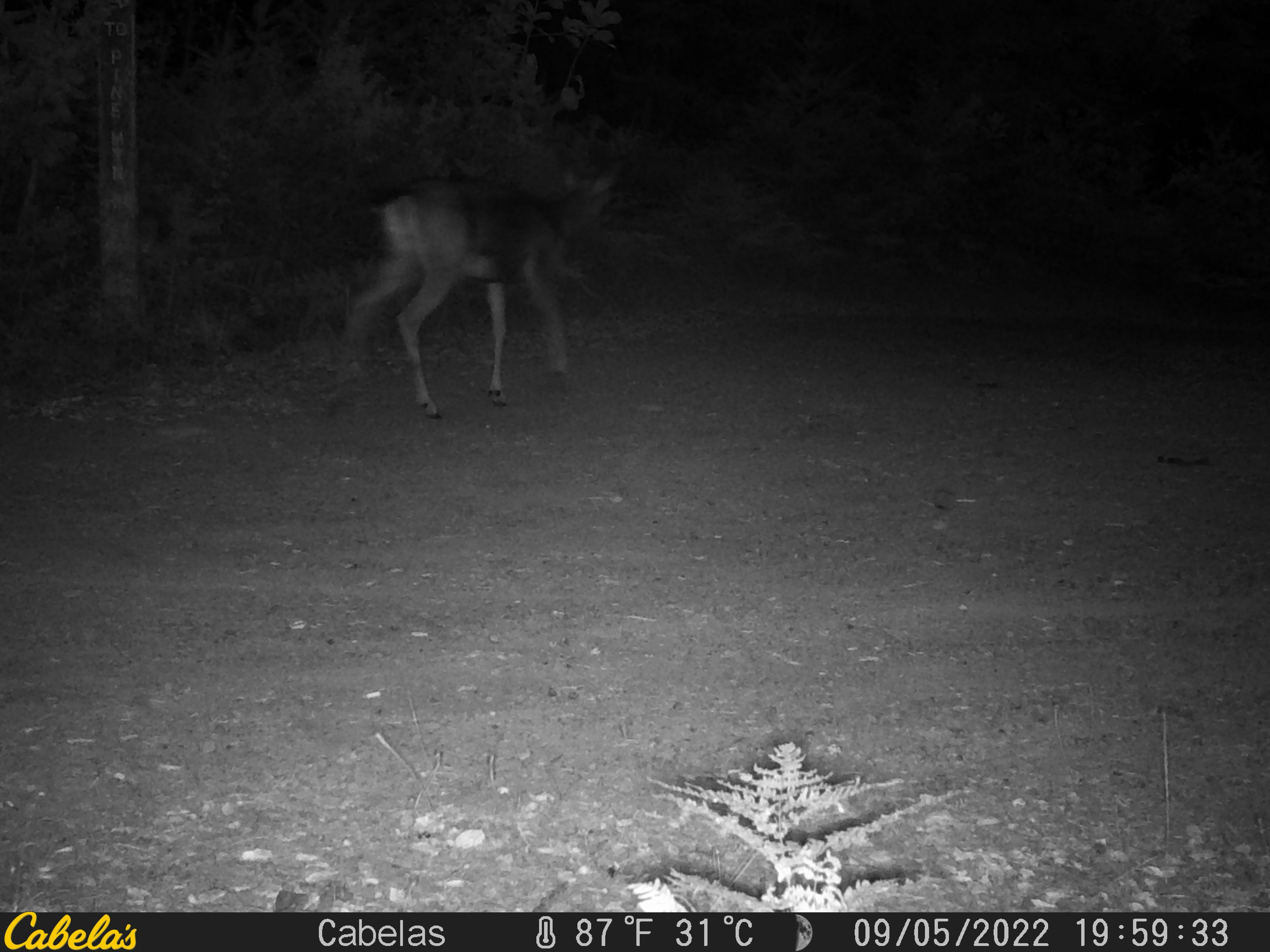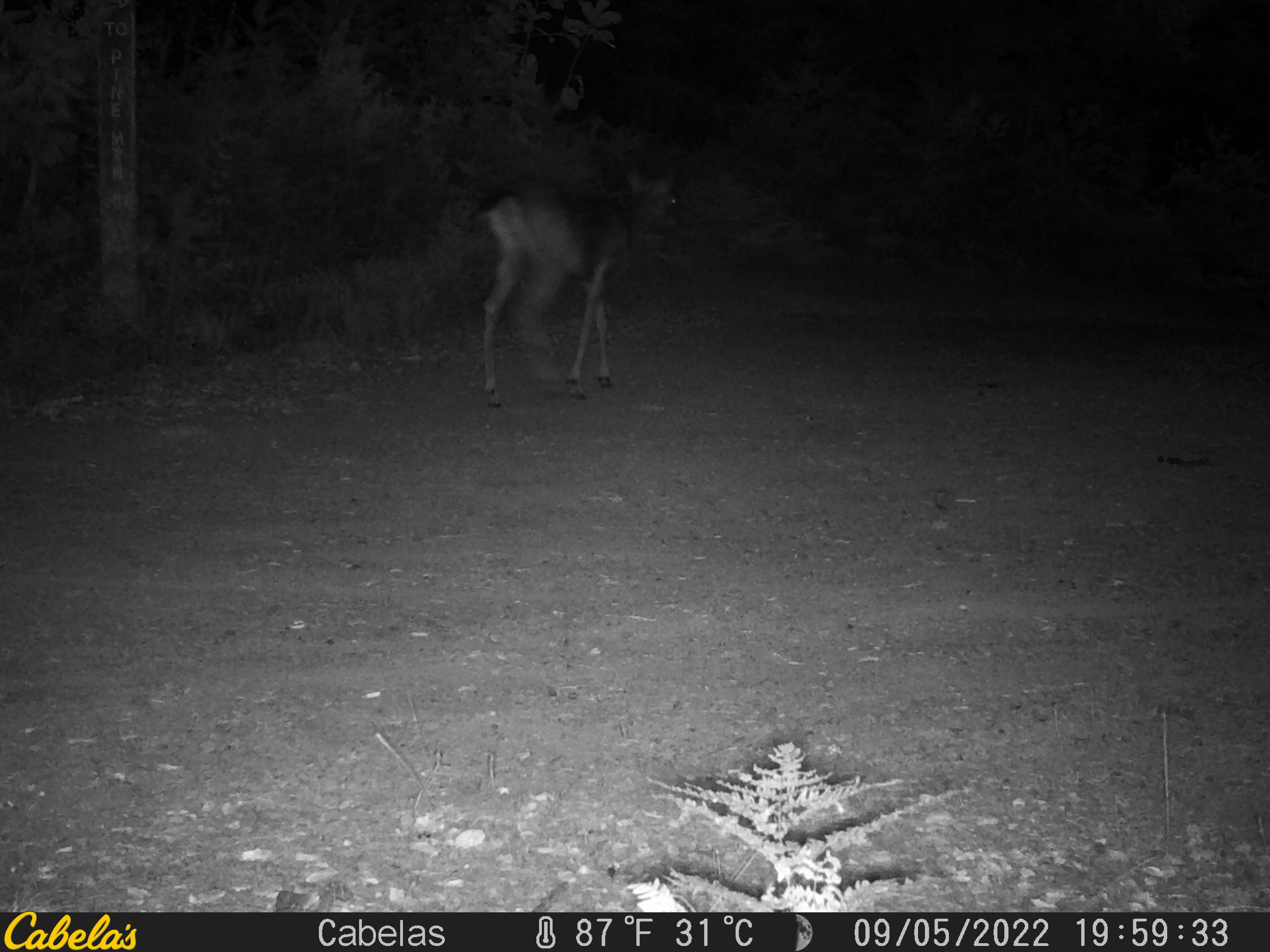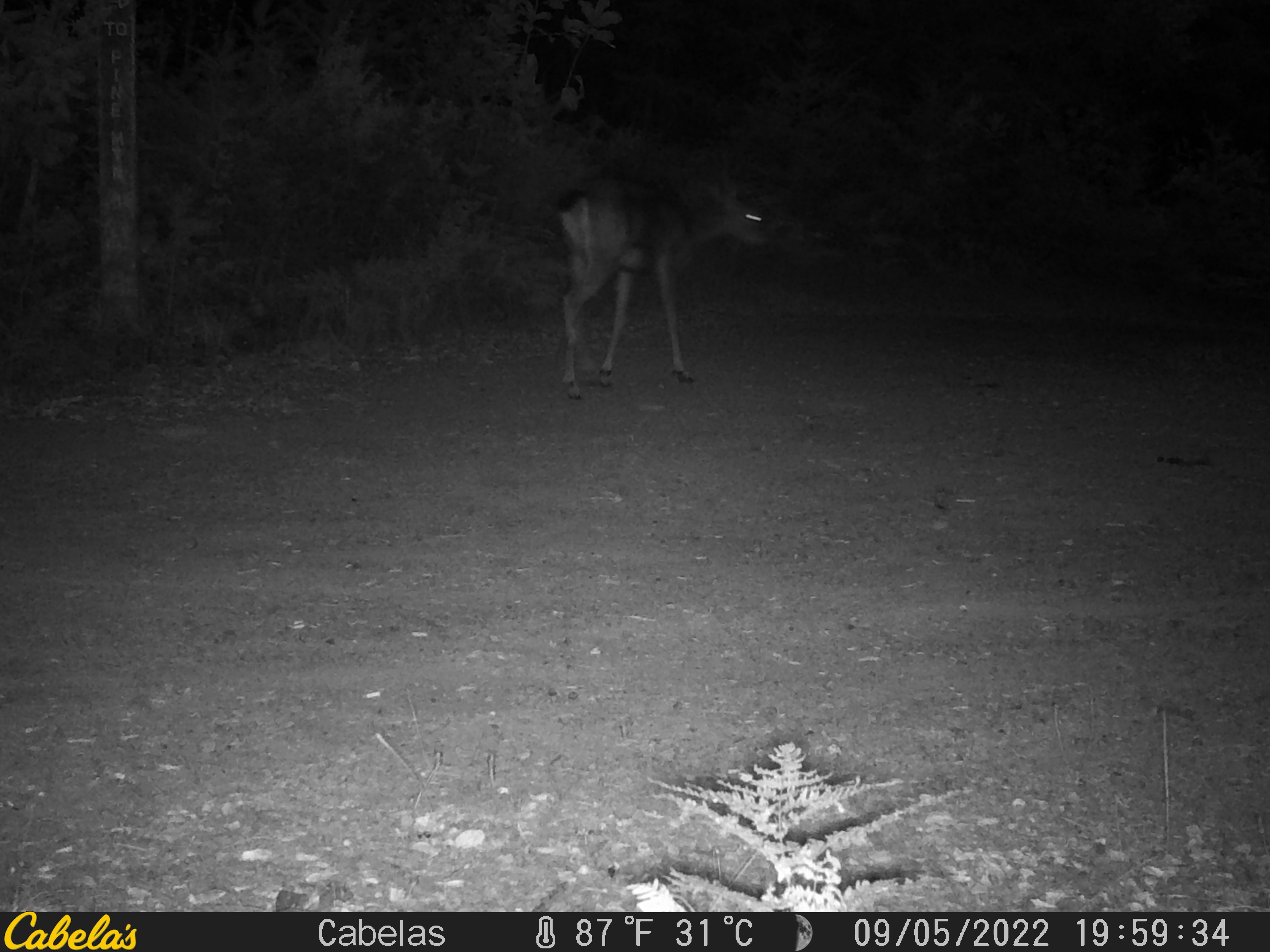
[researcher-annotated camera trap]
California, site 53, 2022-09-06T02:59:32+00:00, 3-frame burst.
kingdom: Animalia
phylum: Chordata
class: Mammalia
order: Artiodactyla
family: Cervidae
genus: Odocoileus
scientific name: Odocoileus hemionus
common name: mule deer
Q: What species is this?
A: Mule deer (Odocoileus hemionus).